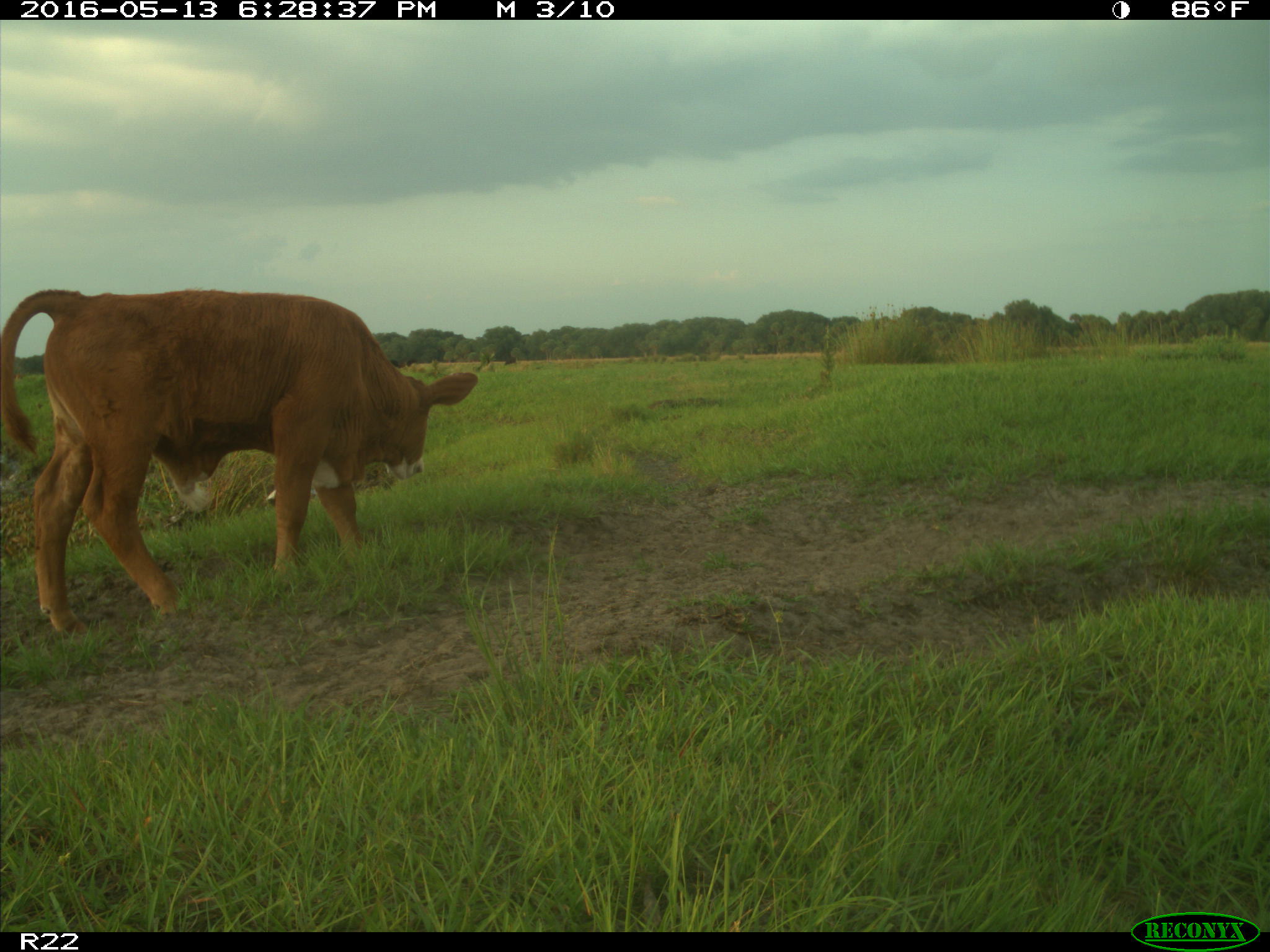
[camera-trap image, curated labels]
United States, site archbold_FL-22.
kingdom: Animalia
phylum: Chordata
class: Mammalia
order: Artiodactyla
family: Bovidae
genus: Bos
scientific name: Bos taurus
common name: domestic cow